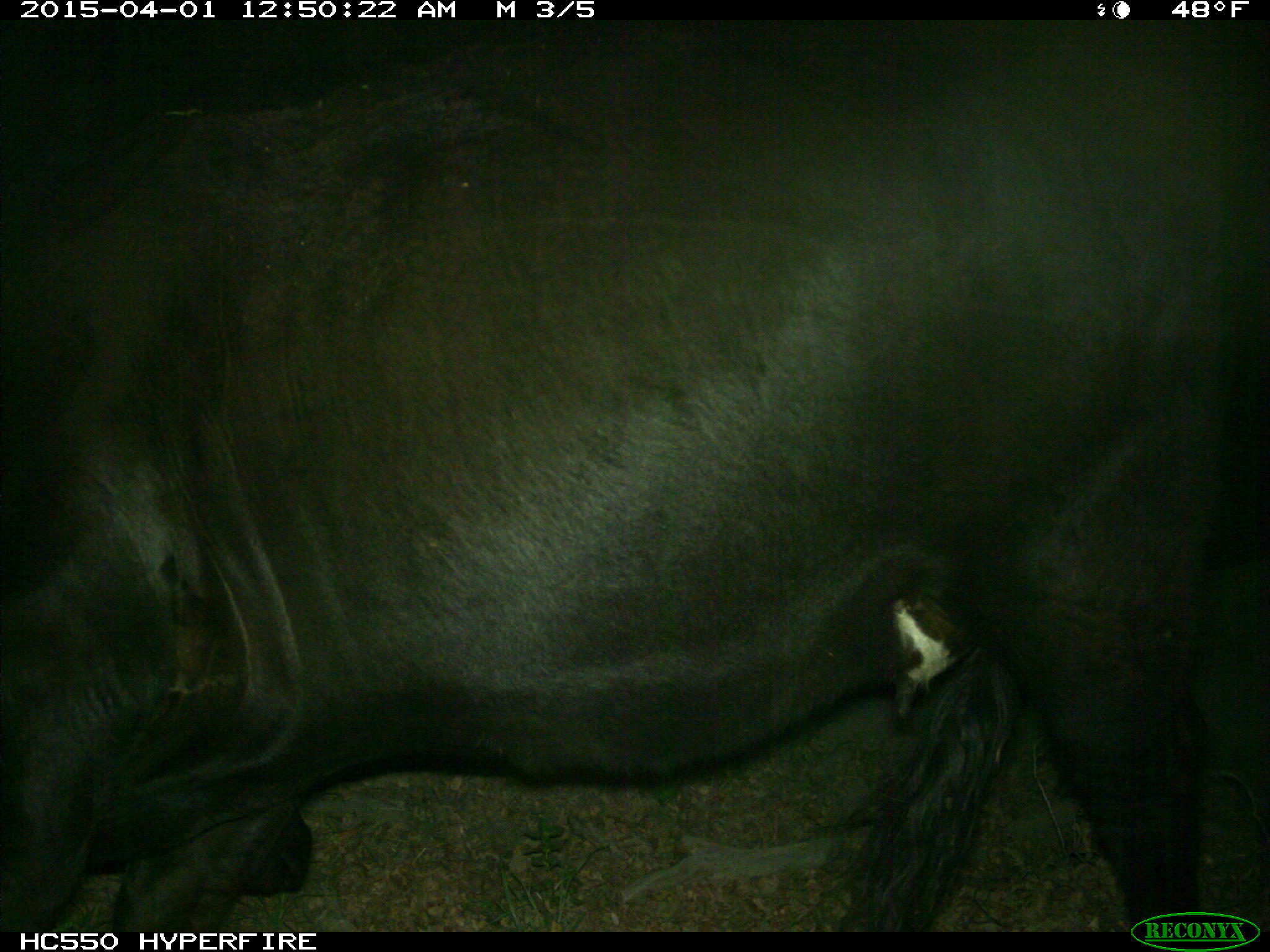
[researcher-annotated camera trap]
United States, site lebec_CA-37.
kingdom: Animalia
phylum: Chordata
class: Mammalia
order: Artiodactyla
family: Bovidae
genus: Bos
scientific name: Bos taurus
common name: domestic cow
Bos taurus (domestic cow).